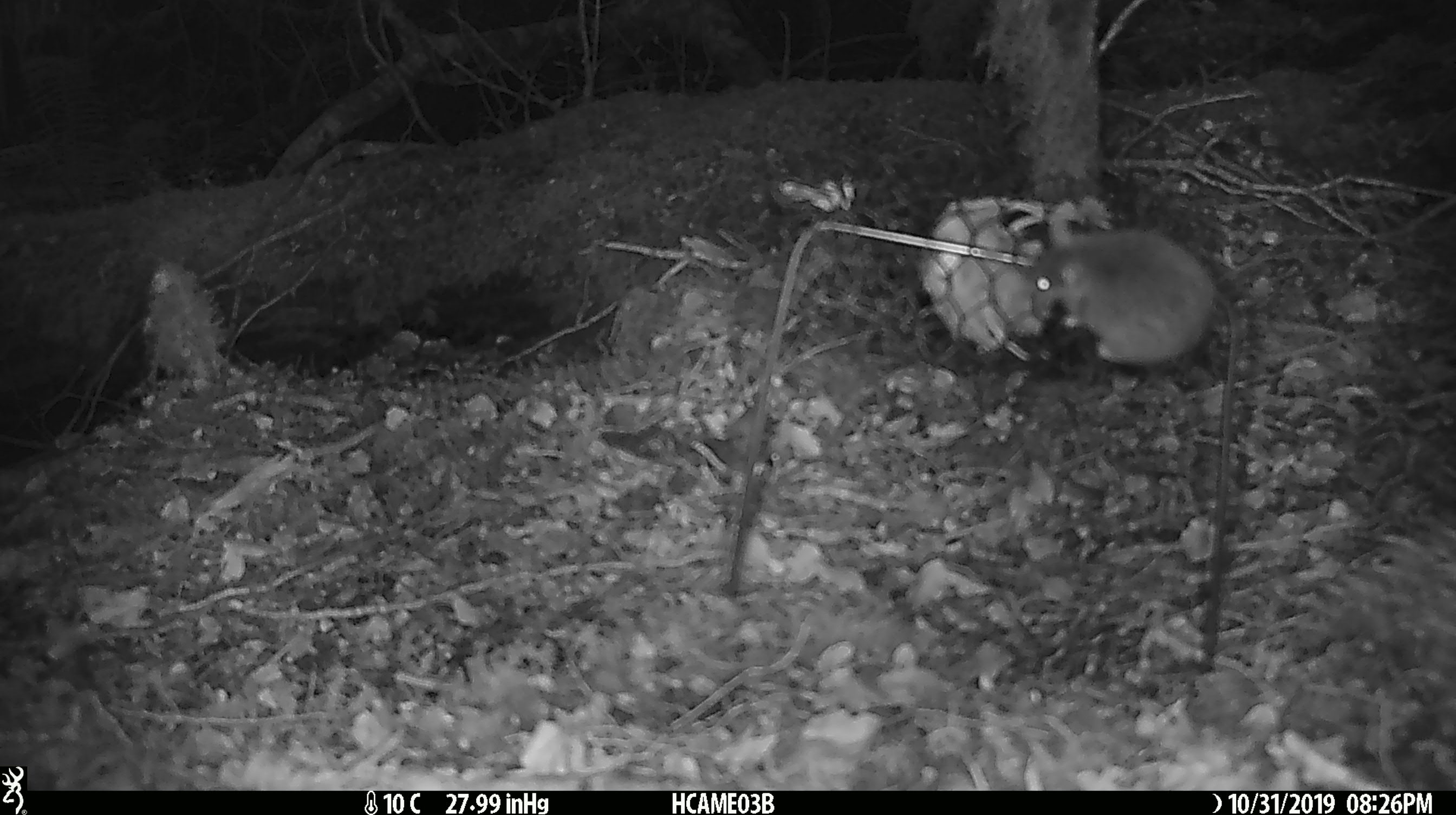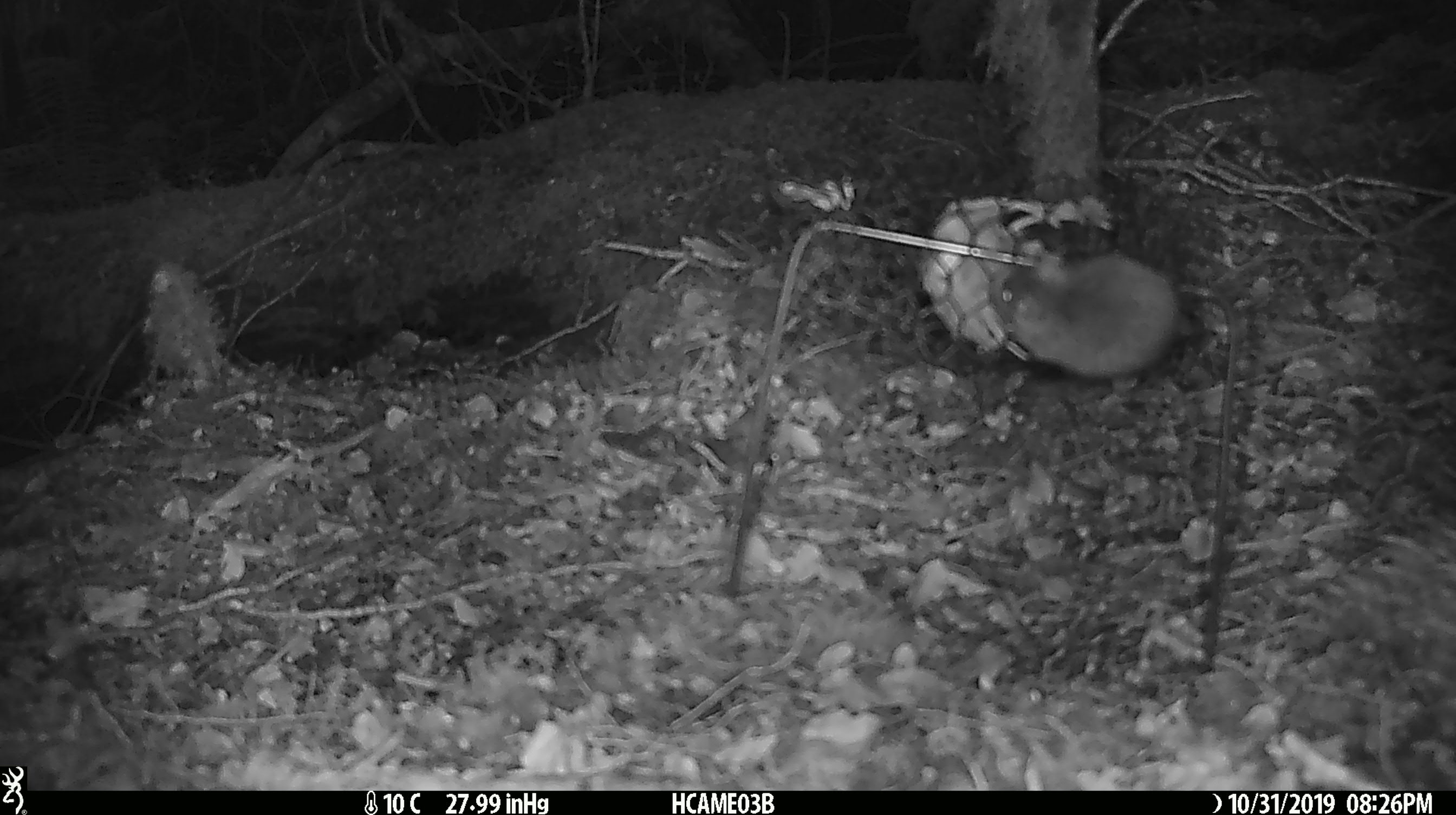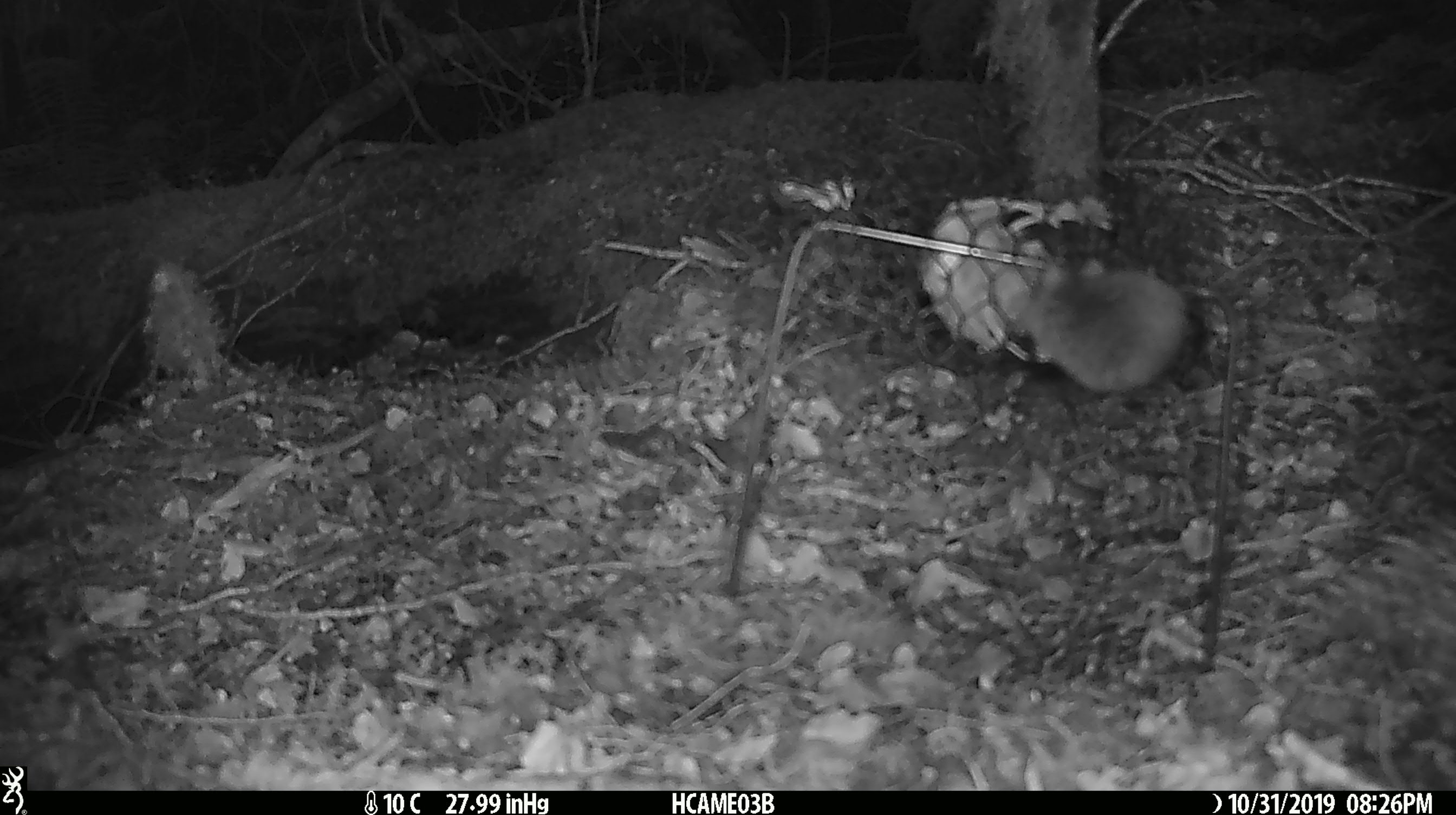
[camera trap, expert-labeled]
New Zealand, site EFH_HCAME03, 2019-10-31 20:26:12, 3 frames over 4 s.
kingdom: Animalia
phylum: Chordata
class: Mammalia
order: Rodentia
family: Muridae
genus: Mus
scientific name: Mus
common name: mouse